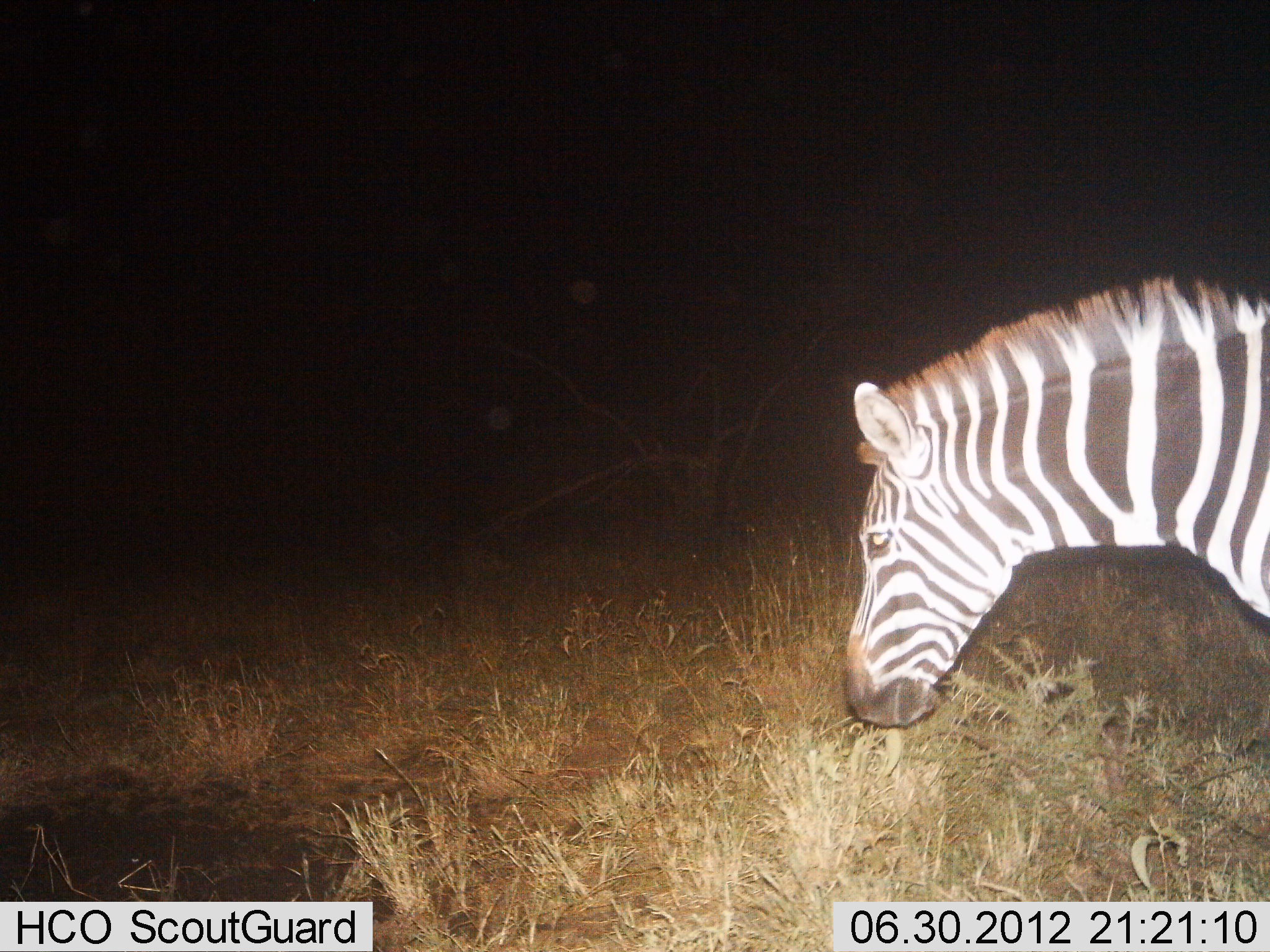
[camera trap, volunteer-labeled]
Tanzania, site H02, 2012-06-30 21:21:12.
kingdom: Animalia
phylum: Chordata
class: Mammalia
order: Perissodactyla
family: Equidae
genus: Equus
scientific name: Equus quagga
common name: plains zebra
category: zebra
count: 1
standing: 70%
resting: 0%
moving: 30%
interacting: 0%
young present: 0%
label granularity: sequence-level